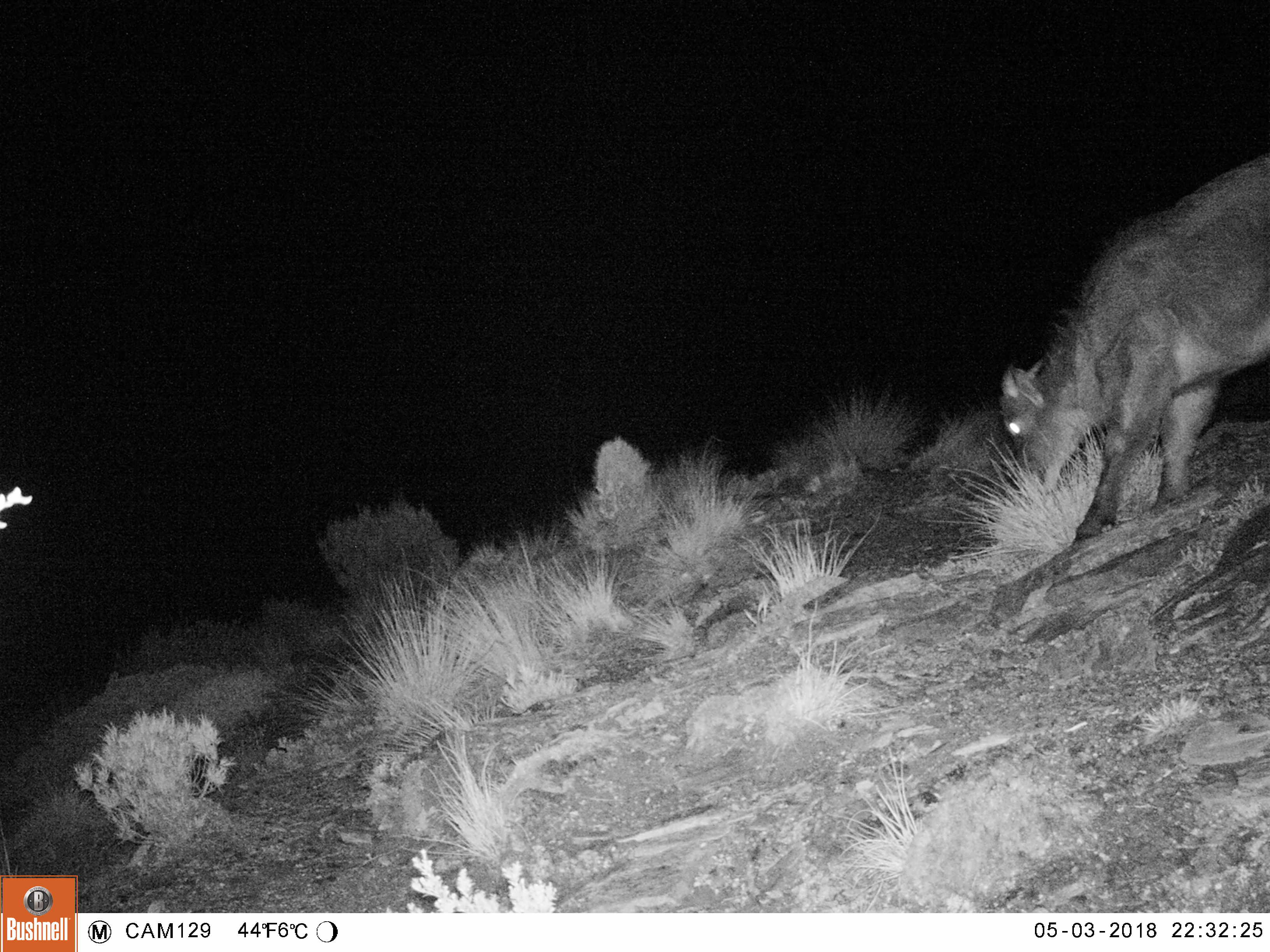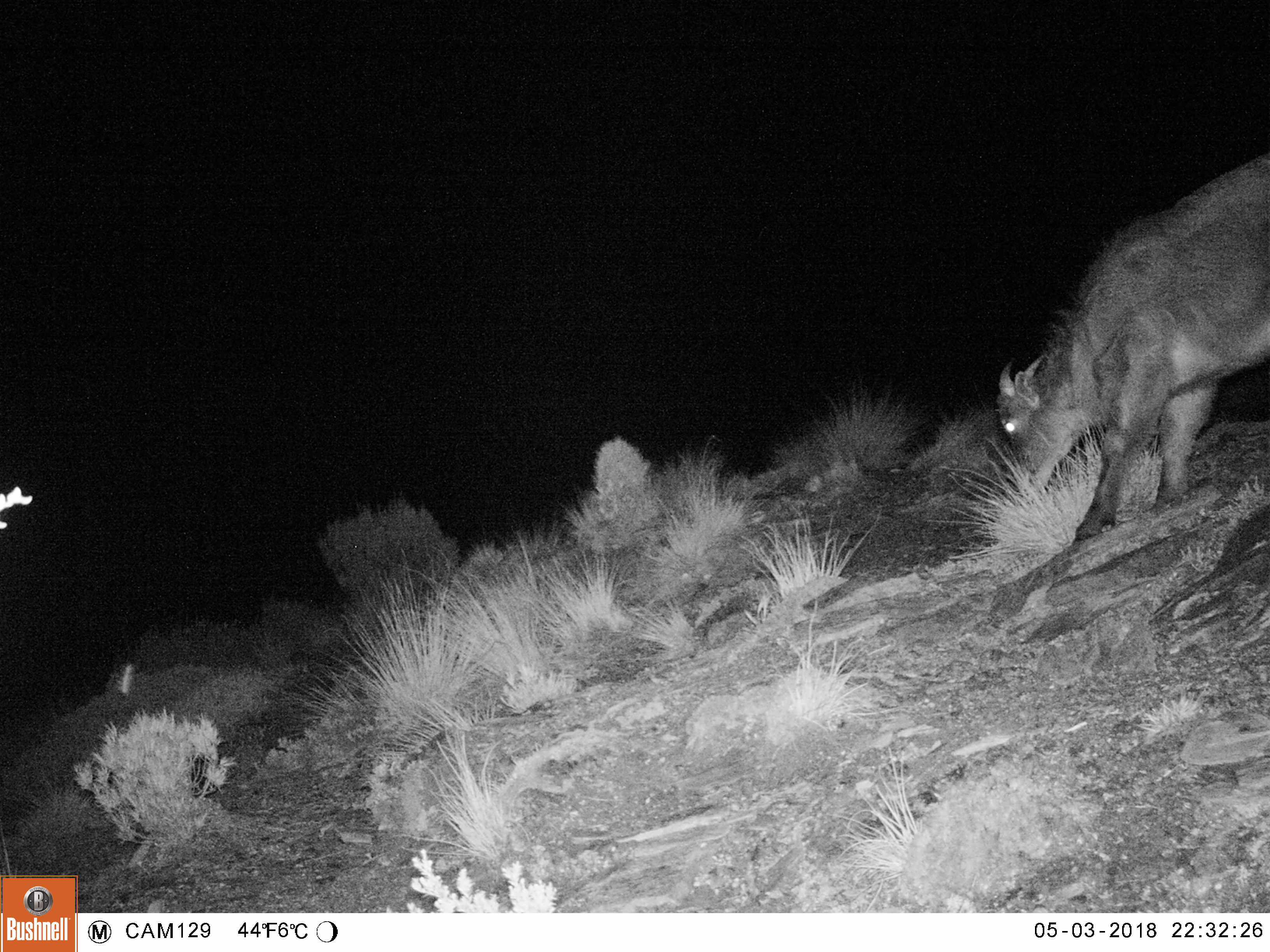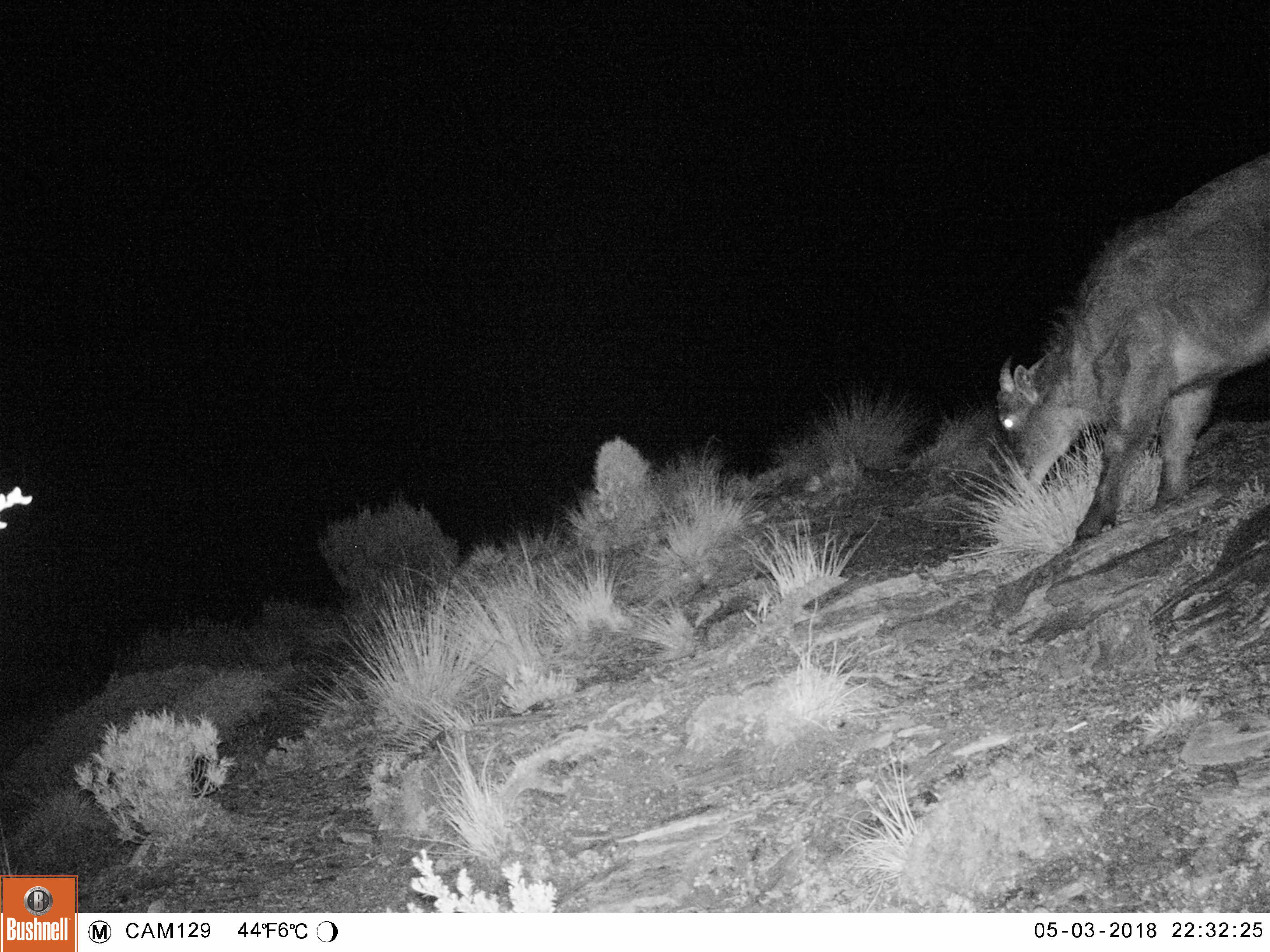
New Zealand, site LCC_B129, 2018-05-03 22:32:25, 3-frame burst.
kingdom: Animalia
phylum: Chordata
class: Mammalia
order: Artiodactyla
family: Bovidae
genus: Nilgiritragus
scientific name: Nilgiritragus hylocrius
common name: tahr